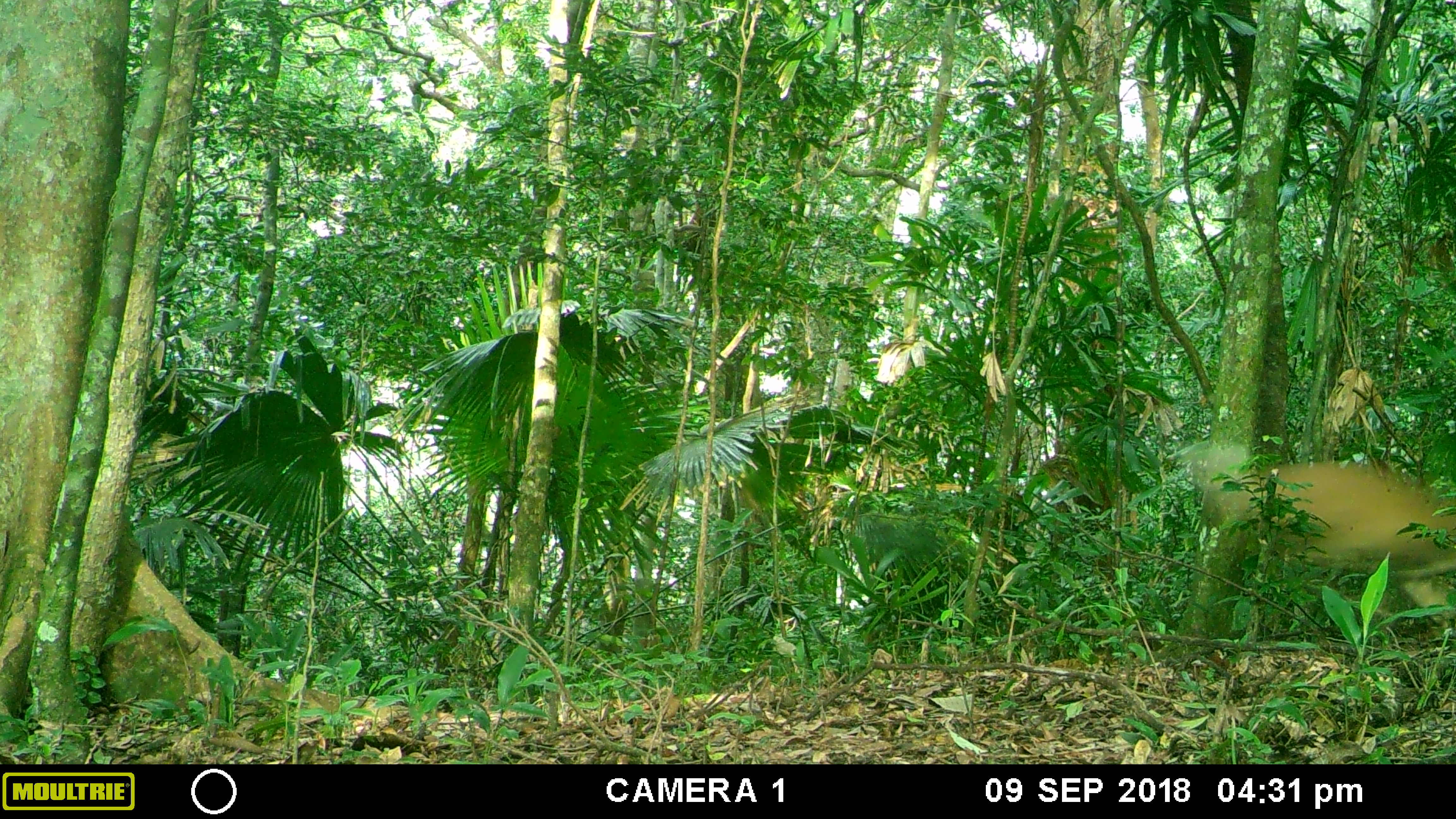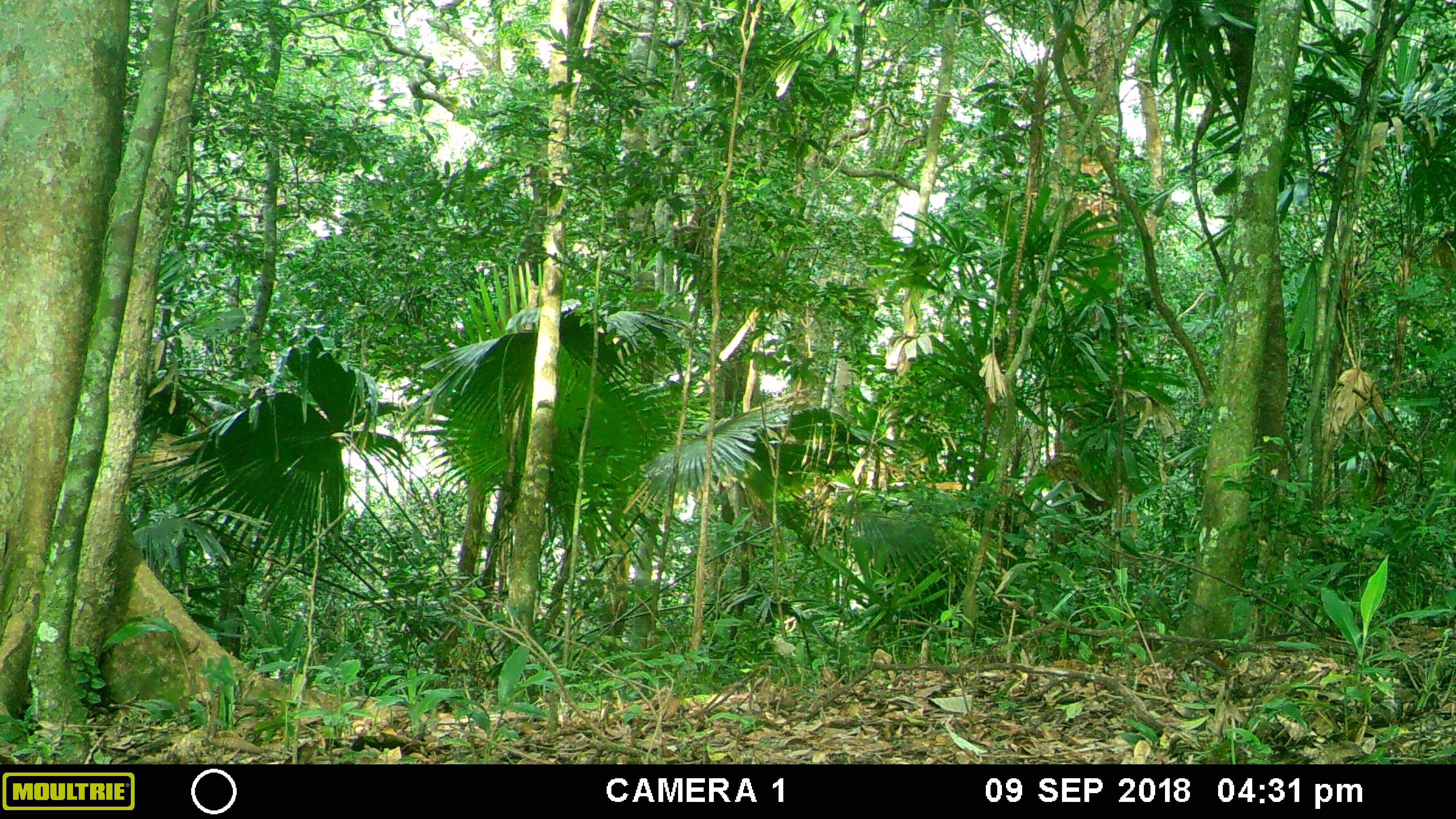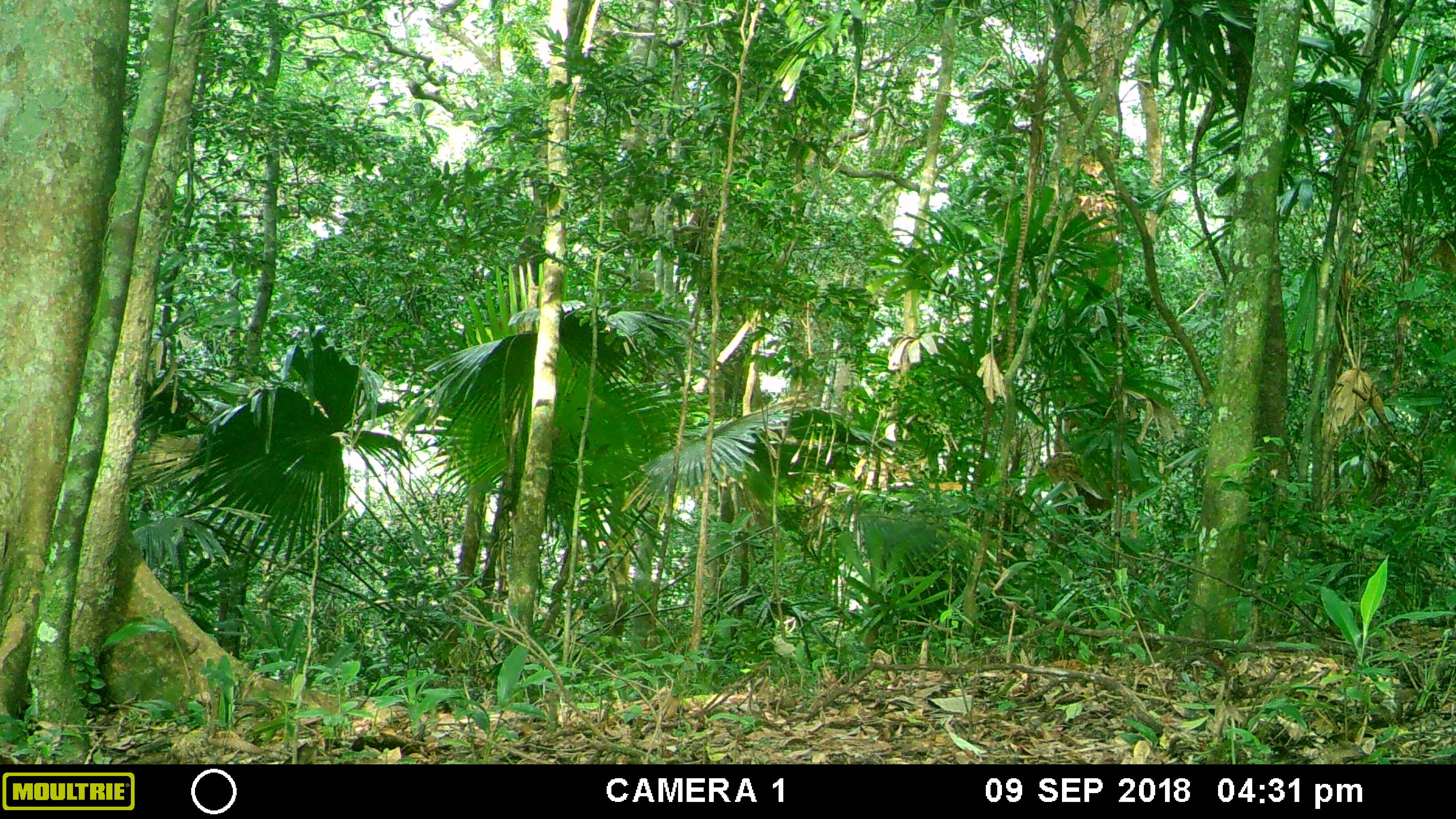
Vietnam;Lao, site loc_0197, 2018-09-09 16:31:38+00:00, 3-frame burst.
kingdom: Animalia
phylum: Chordata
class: Mammalia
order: Artiodactyla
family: Cervidae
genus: Muntiacus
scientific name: Muntiacus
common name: muntjacs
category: unidentified muntjac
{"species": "unidentified muntjac (muntjacs) (Muntiacus)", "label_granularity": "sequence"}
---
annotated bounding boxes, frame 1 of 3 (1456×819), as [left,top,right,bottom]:
unidentified muntjac: [1193,444,1456,628]